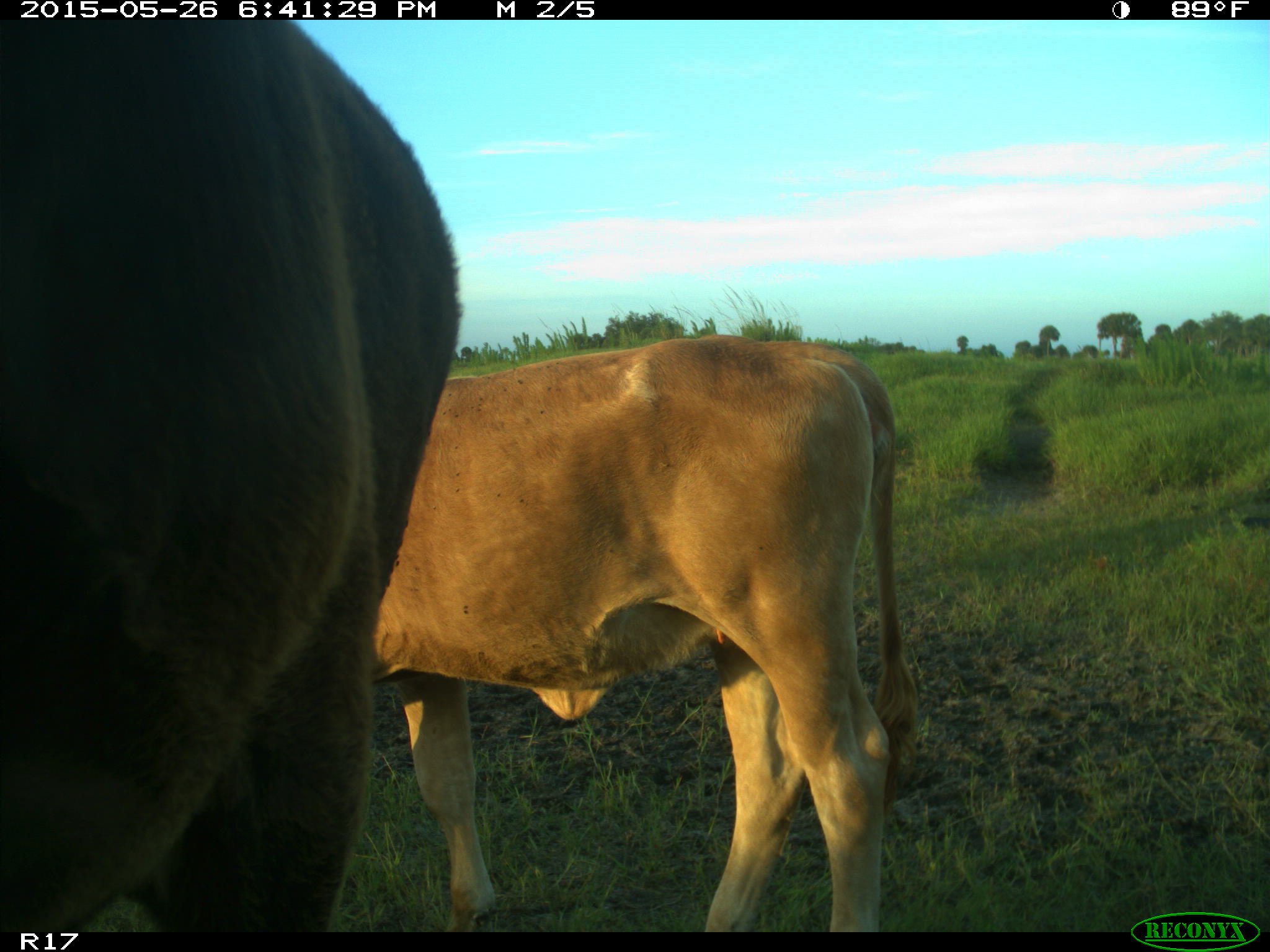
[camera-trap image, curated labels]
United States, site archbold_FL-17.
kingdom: Animalia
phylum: Chordata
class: Mammalia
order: Artiodactyla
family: Bovidae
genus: Bos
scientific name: Bos taurus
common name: domestic cow